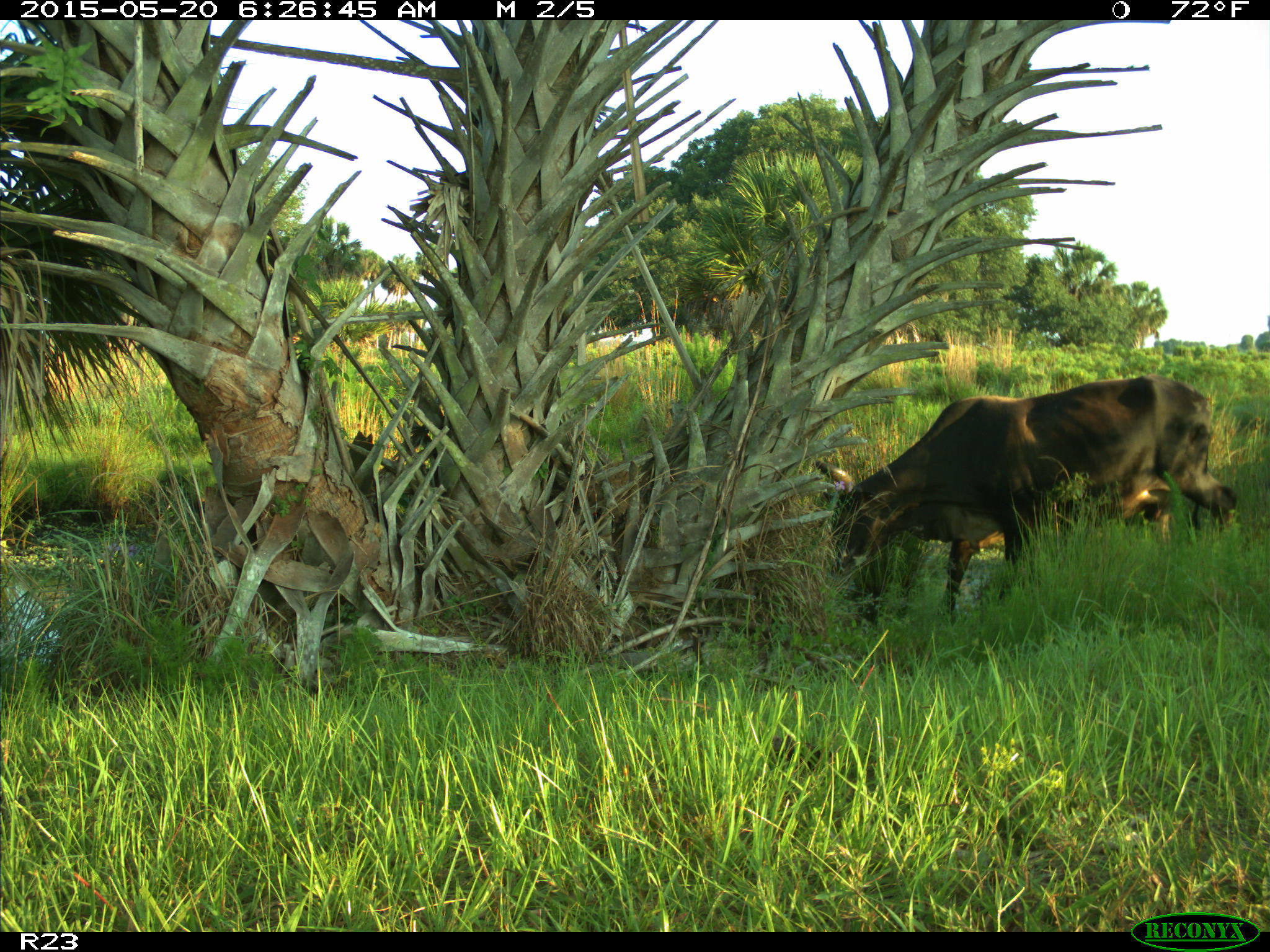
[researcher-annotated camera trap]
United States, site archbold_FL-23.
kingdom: Animalia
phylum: Chordata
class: Mammalia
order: Artiodactyla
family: Bovidae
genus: Bos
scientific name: Bos taurus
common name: domestic cow